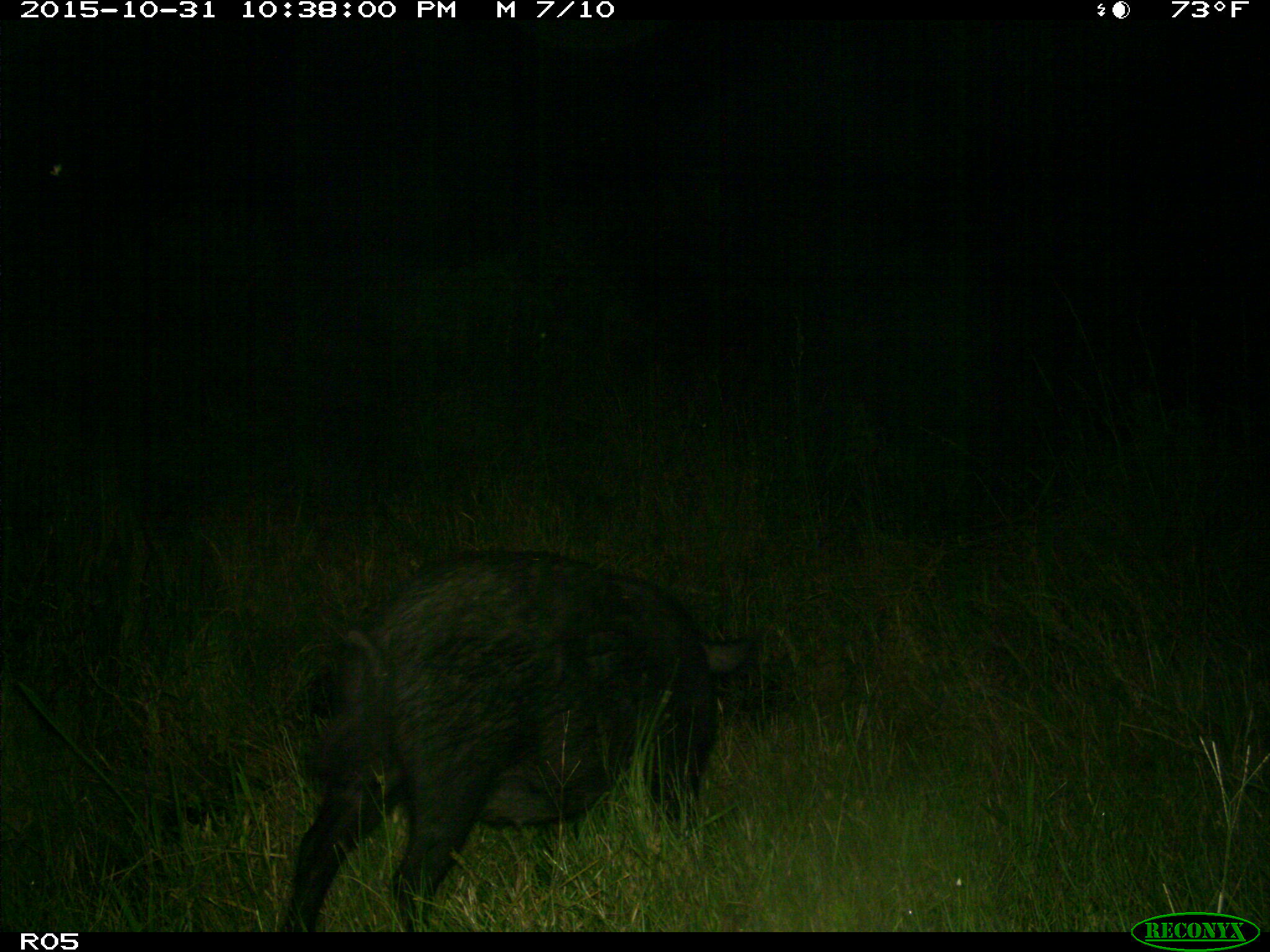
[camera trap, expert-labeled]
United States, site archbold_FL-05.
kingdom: Animalia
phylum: Chordata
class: Mammalia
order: Artiodactyla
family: Suidae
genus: Sus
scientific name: Sus scrofa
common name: wild boar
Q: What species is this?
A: Sus scrofa (wild boar).